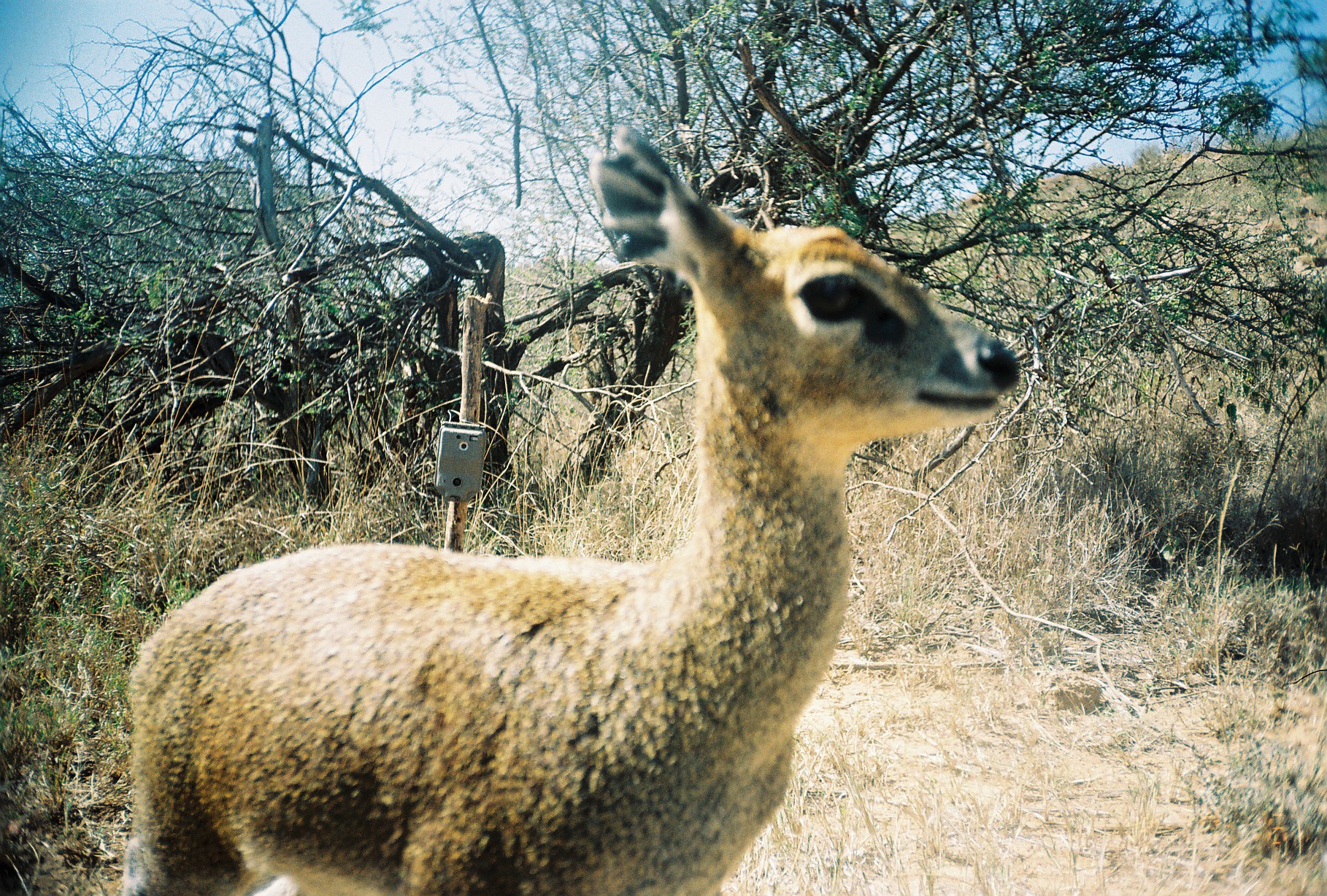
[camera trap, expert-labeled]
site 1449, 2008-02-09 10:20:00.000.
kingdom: Animalia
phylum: Chordata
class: Mammalia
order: Artiodactyla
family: Bovidae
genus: Oreotragus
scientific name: Oreotragus oreotragus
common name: klipspringer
Oreotragus oreotragus (klipspringer), count 1.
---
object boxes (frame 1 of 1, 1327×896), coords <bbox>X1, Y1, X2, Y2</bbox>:
oreotragus oreotragus: <bbox>117, 119, 1022, 896</bbox>